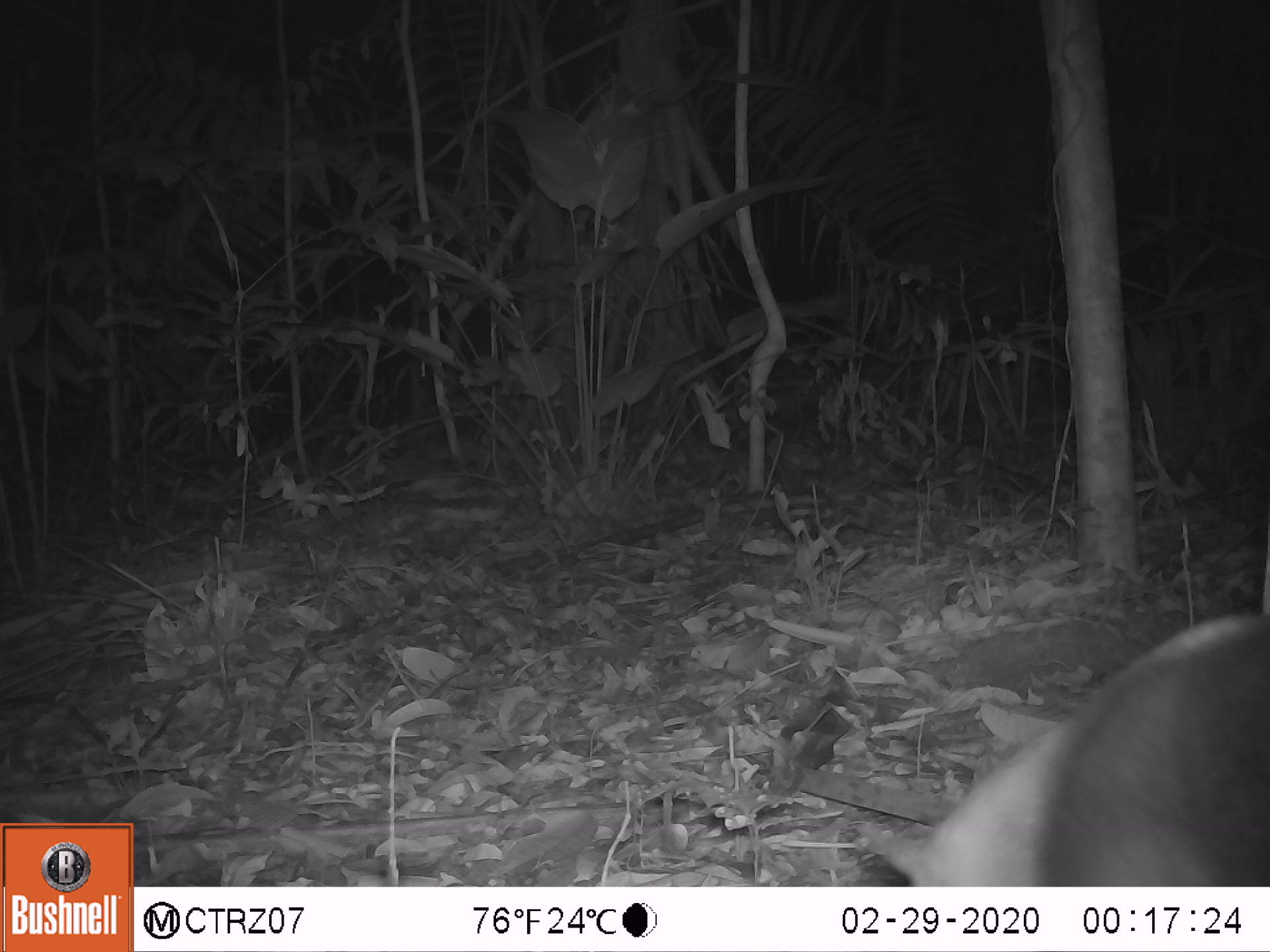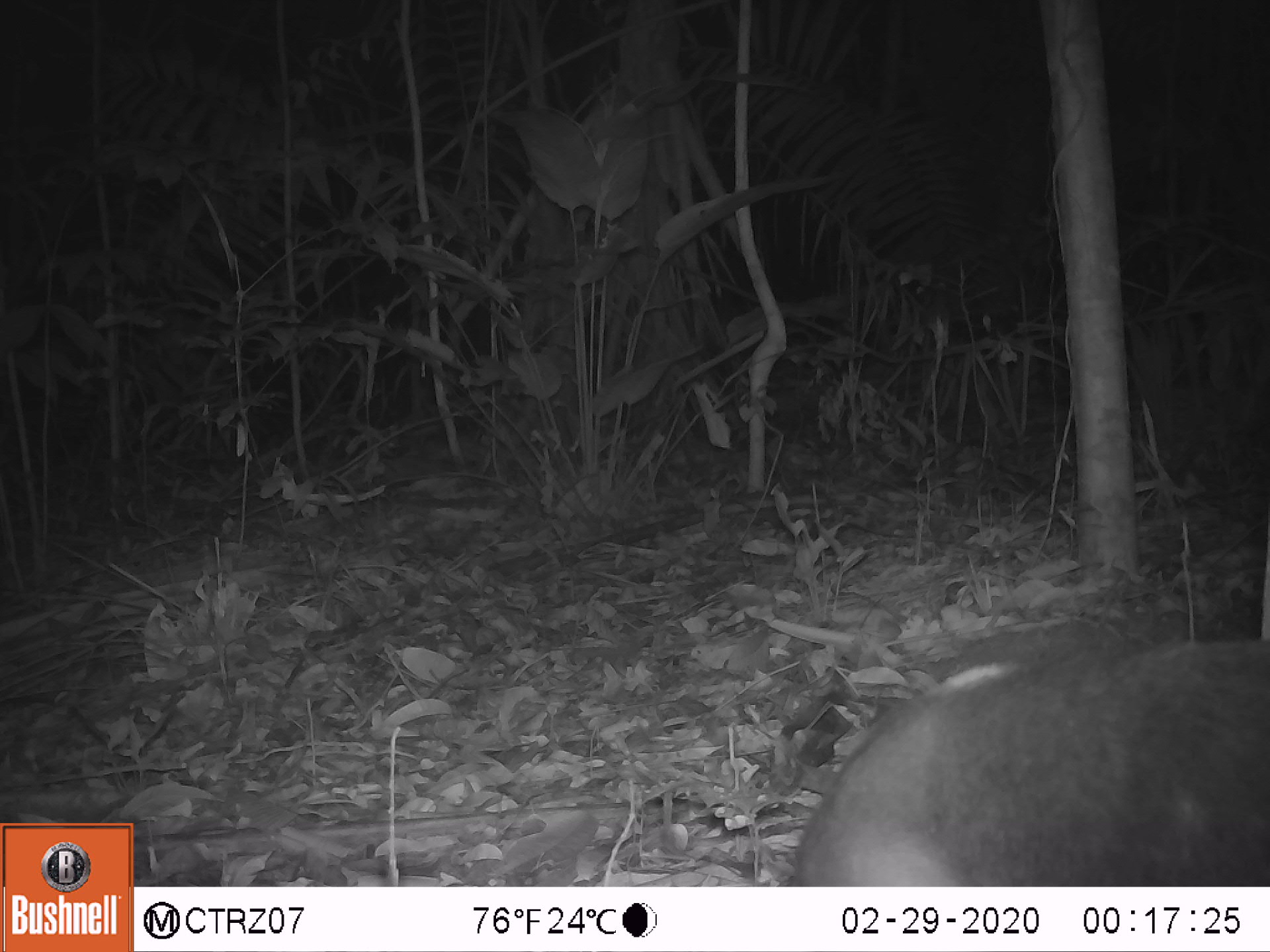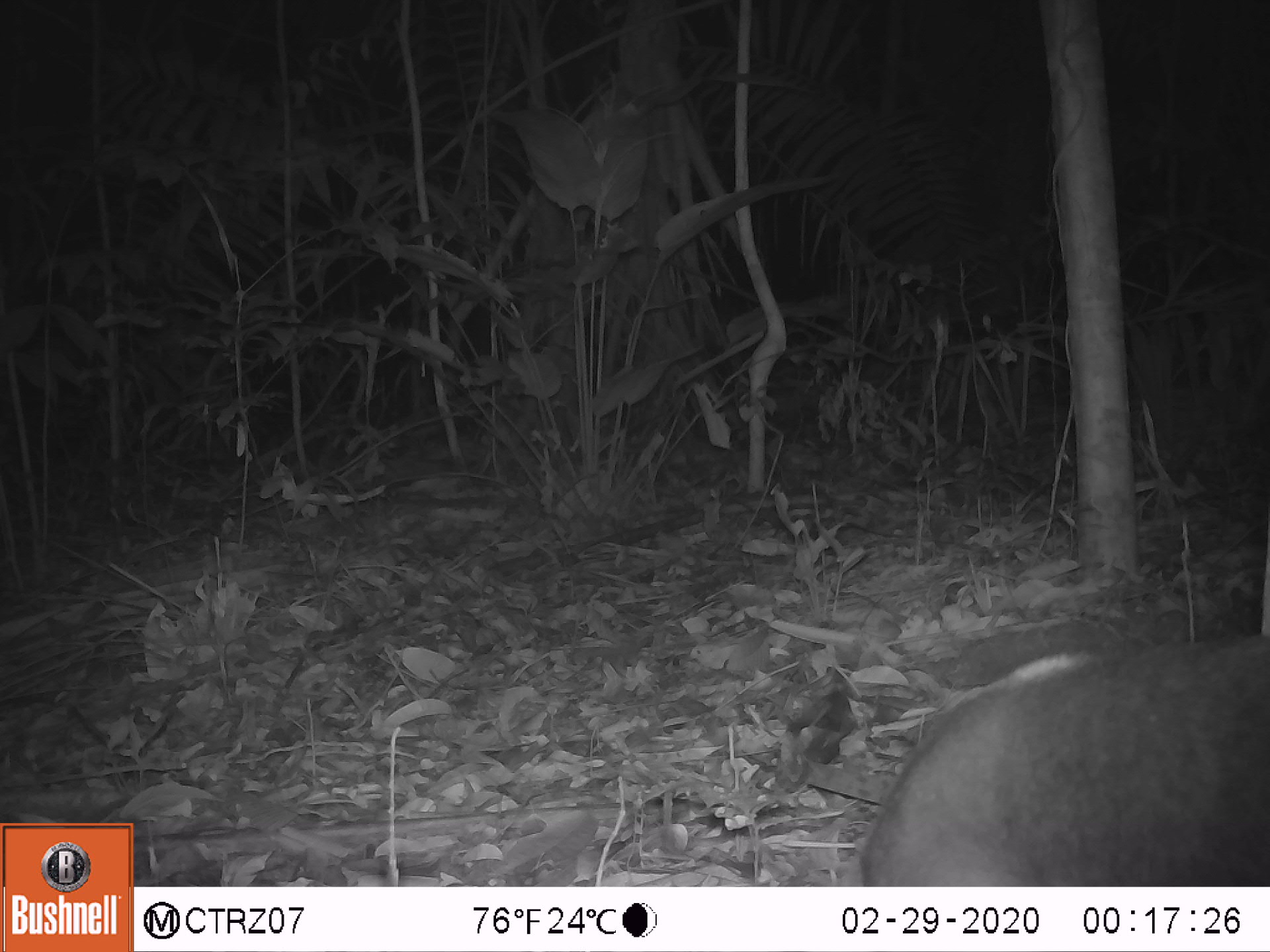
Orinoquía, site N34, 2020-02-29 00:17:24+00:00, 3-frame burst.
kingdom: Animalia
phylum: Chordata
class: Mammalia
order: Pilosa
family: Myrmecophagidae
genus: Tamandua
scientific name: Tamandua tetradactyla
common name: southern tamandua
Southern tamandua (Tamandua tetradactyla).